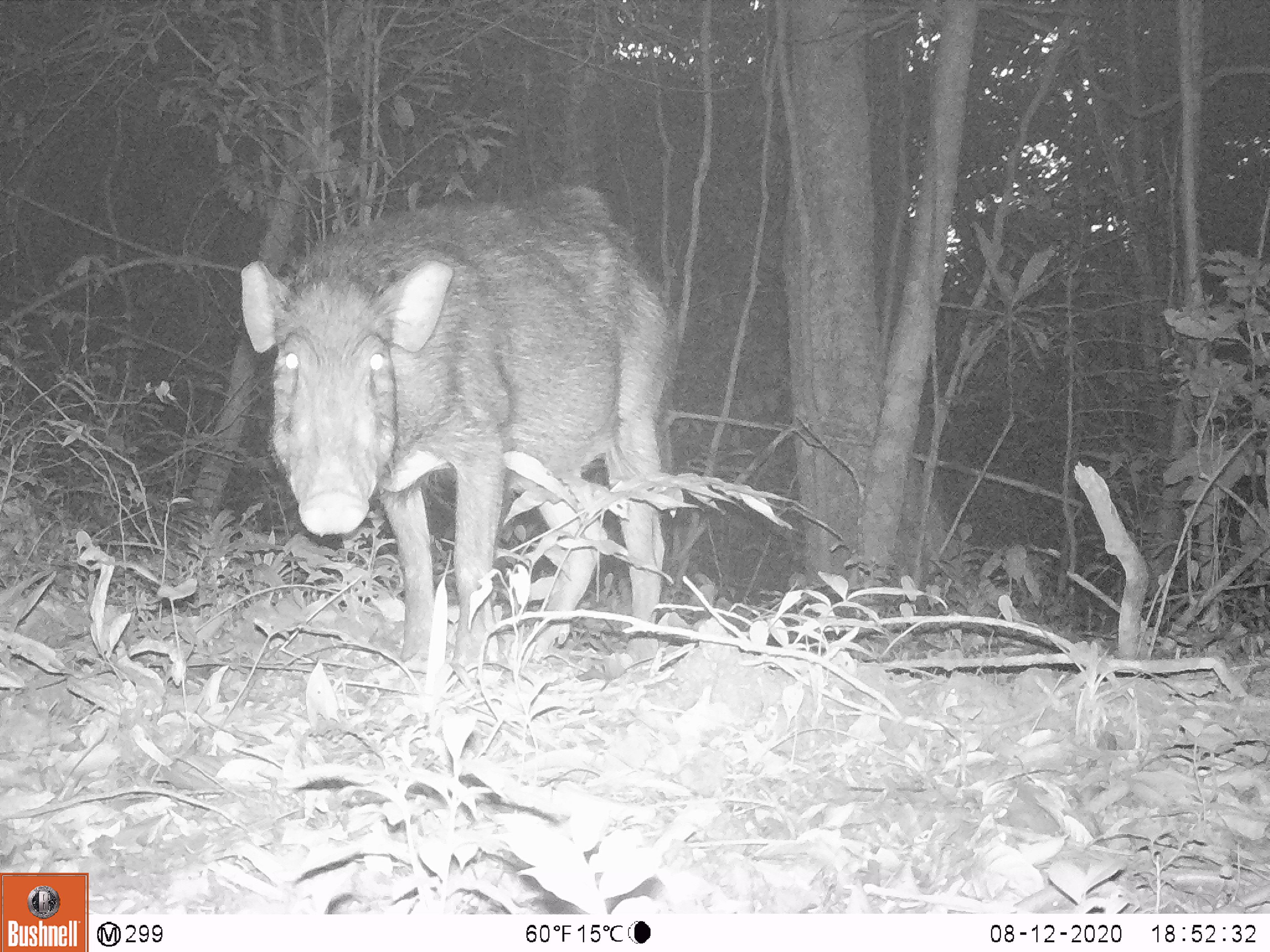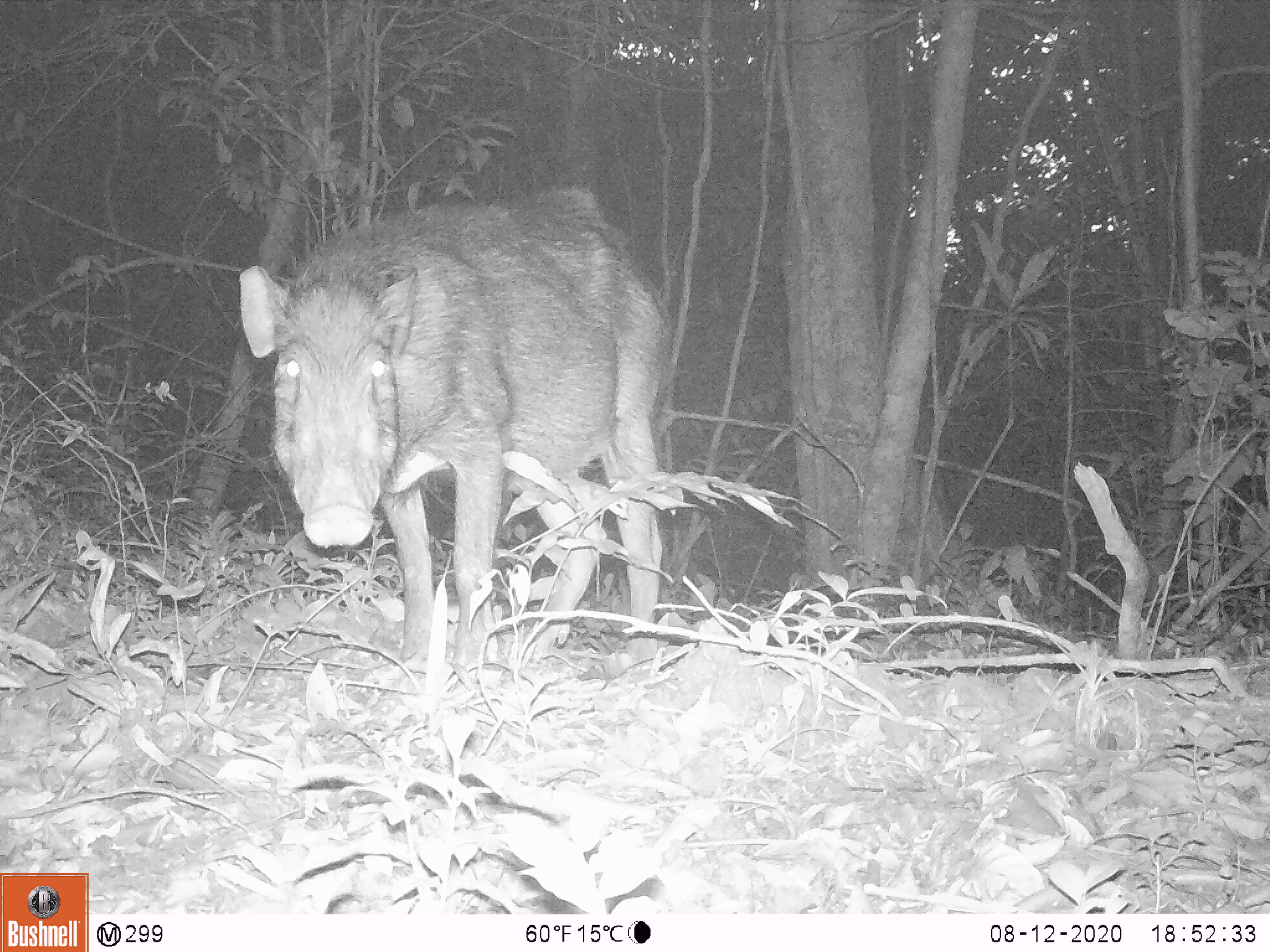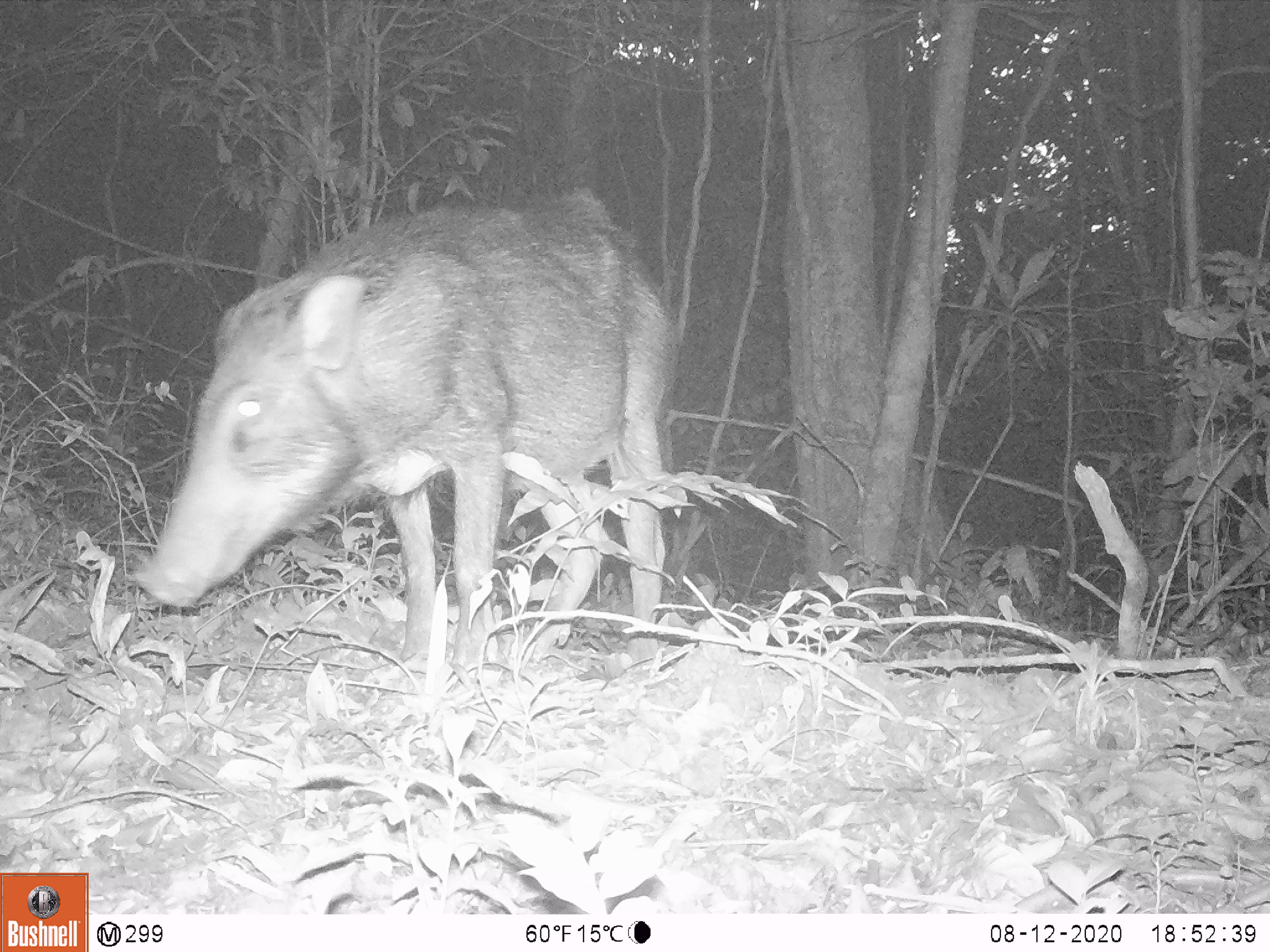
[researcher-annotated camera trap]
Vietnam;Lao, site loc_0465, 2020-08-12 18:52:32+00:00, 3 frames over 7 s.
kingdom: Animalia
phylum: Chordata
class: Mammalia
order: Artiodactyla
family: Suidae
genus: Sus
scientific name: Sus scrofa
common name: eurasian wild pig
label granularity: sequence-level